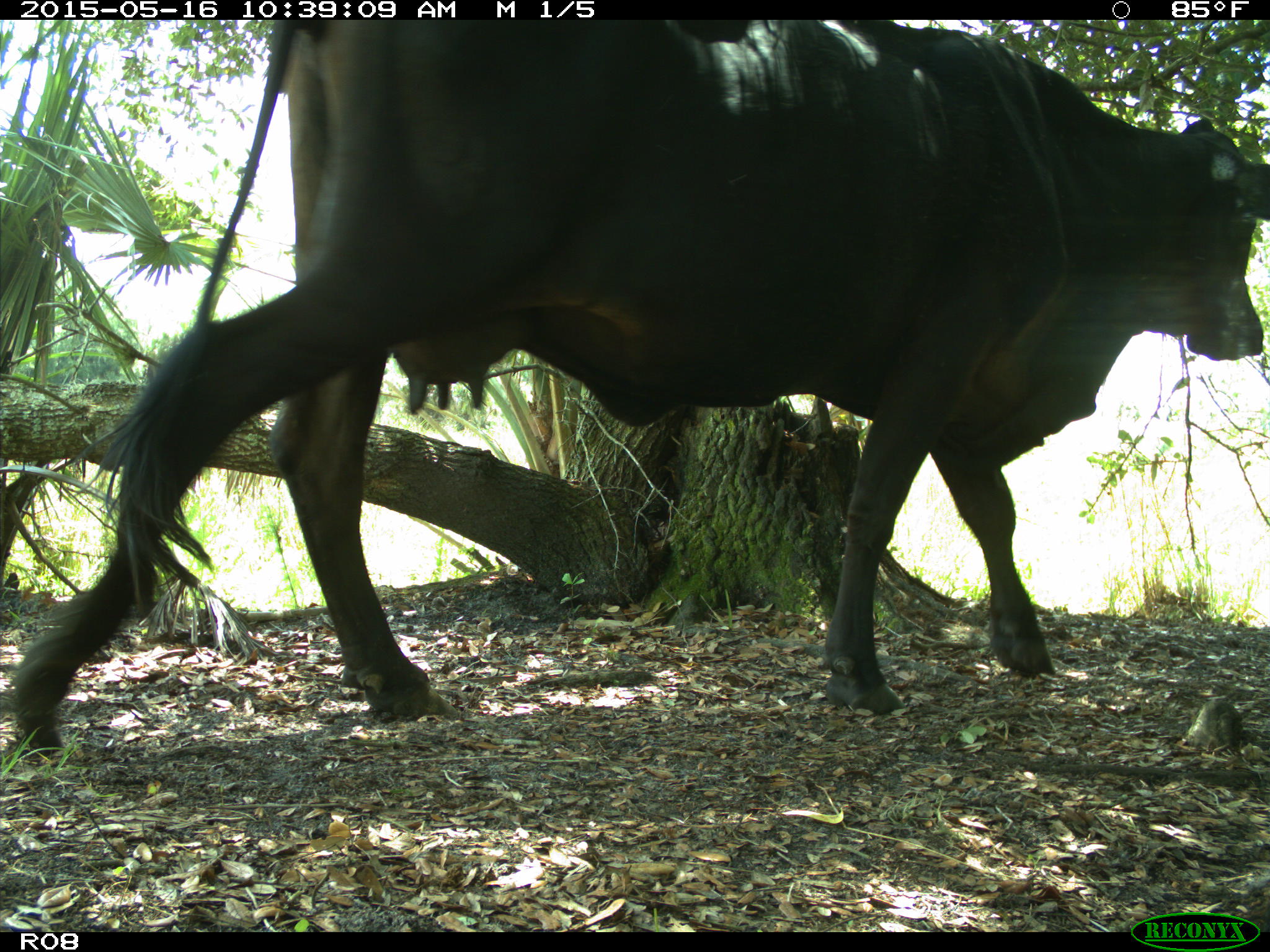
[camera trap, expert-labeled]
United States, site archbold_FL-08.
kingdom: Animalia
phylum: Chordata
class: Mammalia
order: Artiodactyla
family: Bovidae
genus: Bos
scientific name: Bos taurus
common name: domestic cow